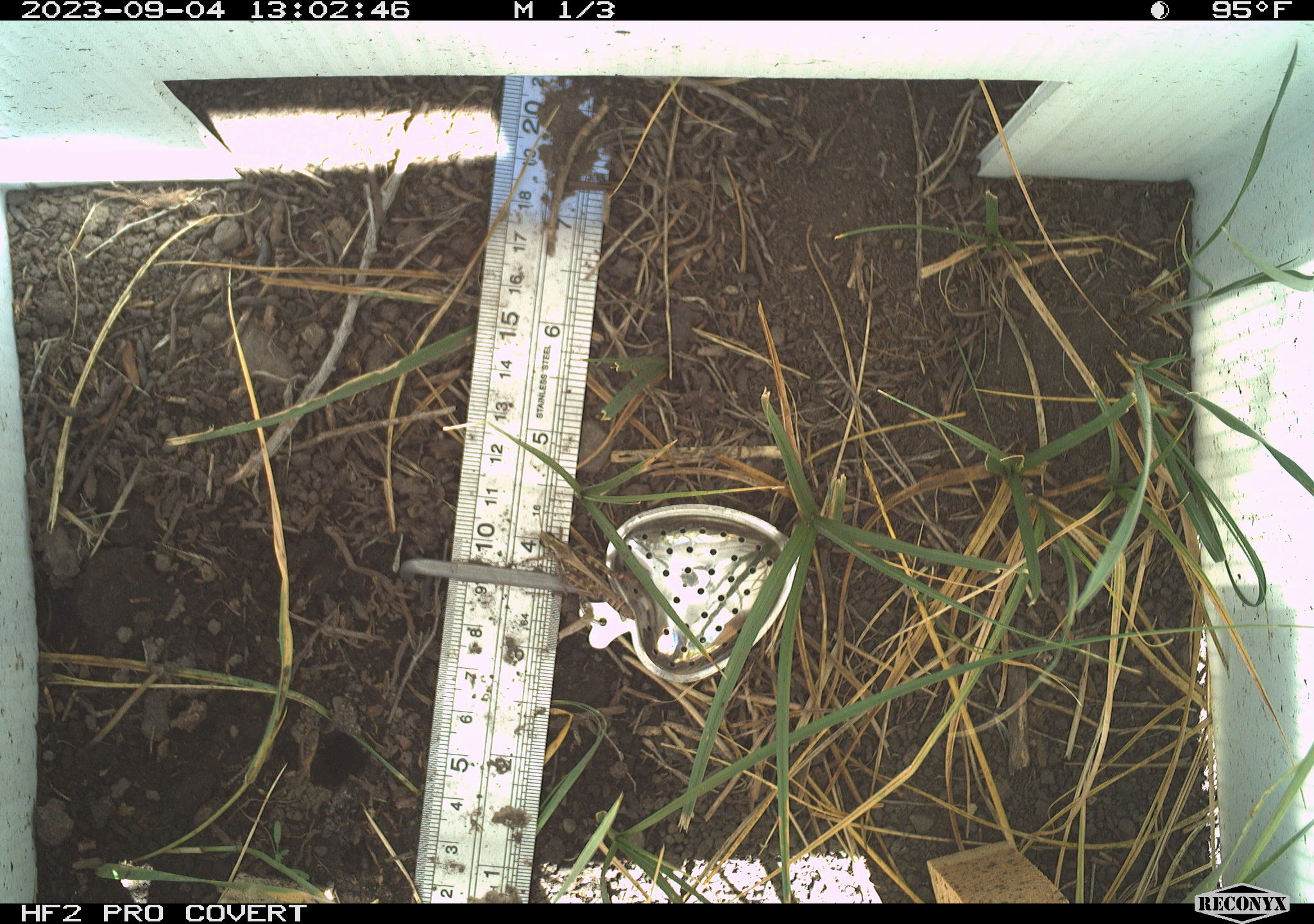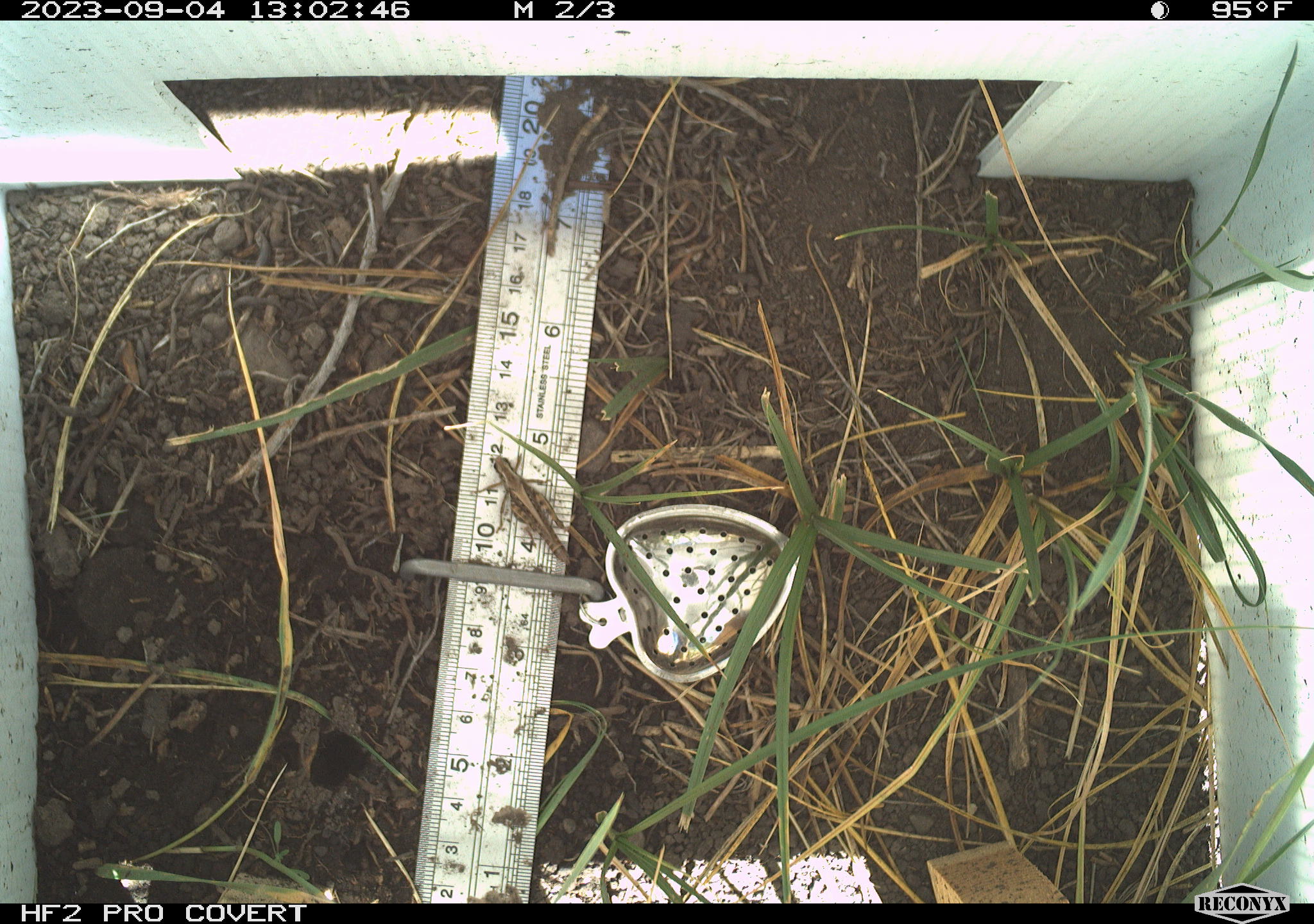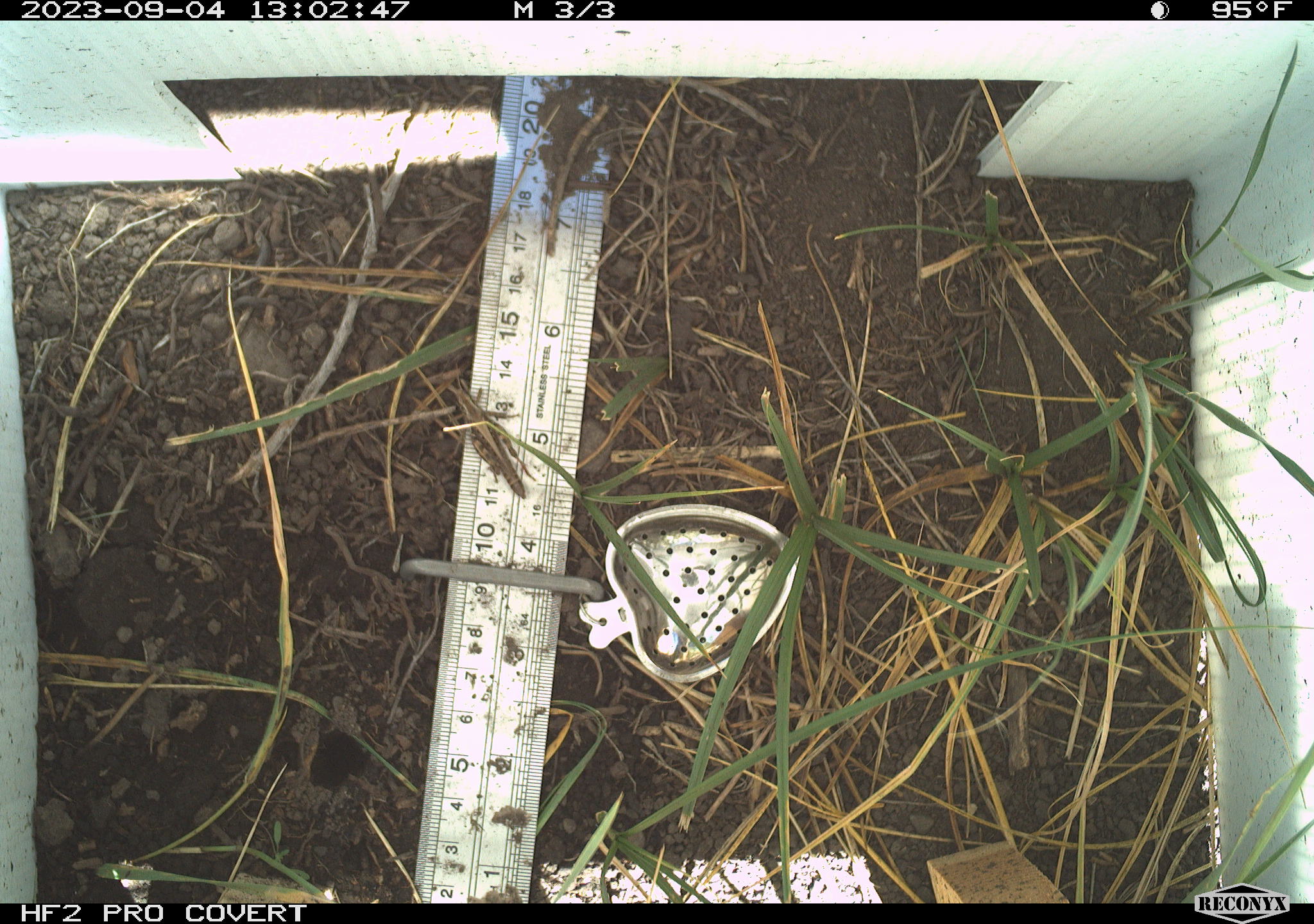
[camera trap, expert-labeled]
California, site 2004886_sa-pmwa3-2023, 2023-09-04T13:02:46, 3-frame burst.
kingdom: Animalia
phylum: Arthropoda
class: Insecta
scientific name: Insecta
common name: insect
Insect (Insecta).